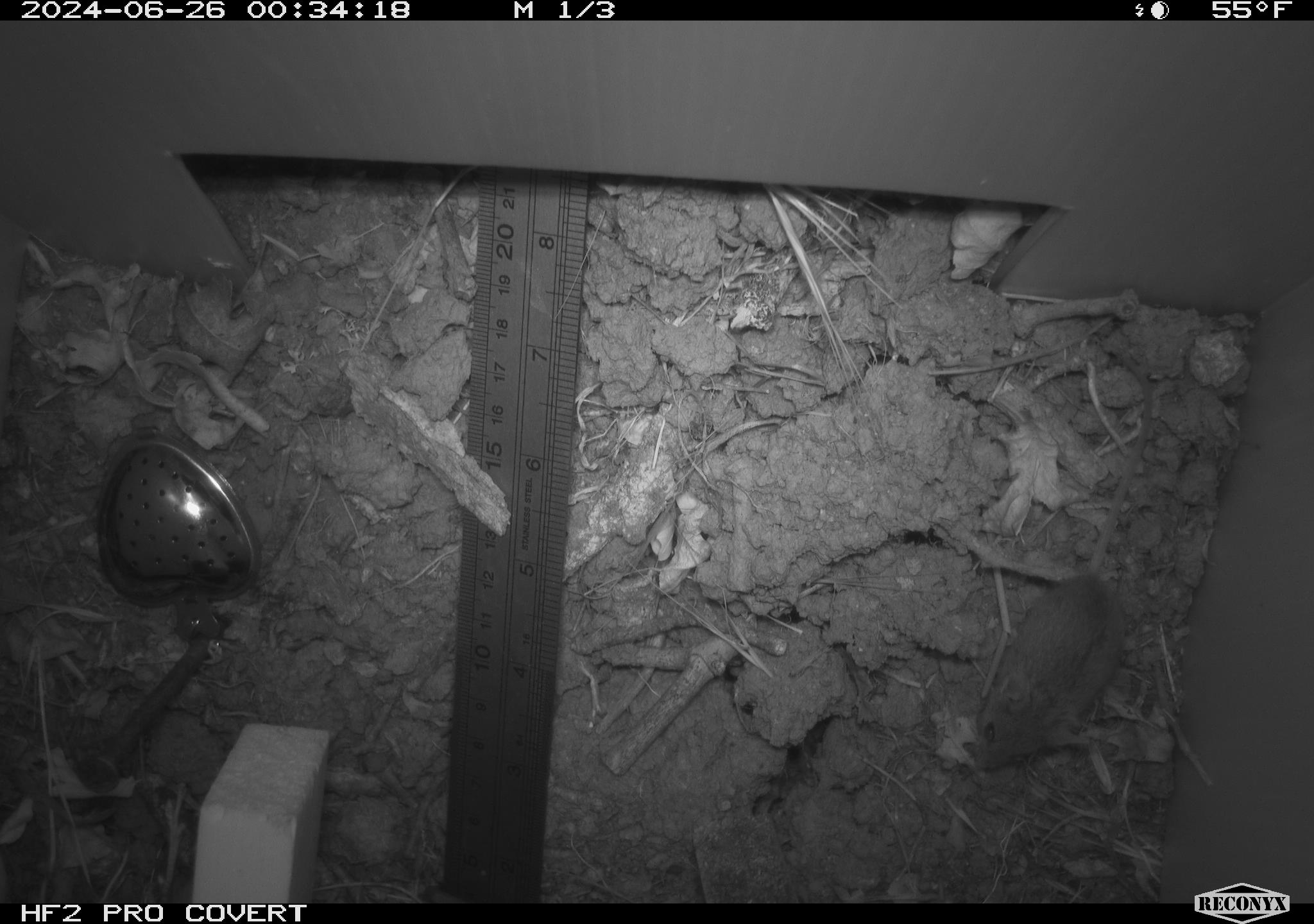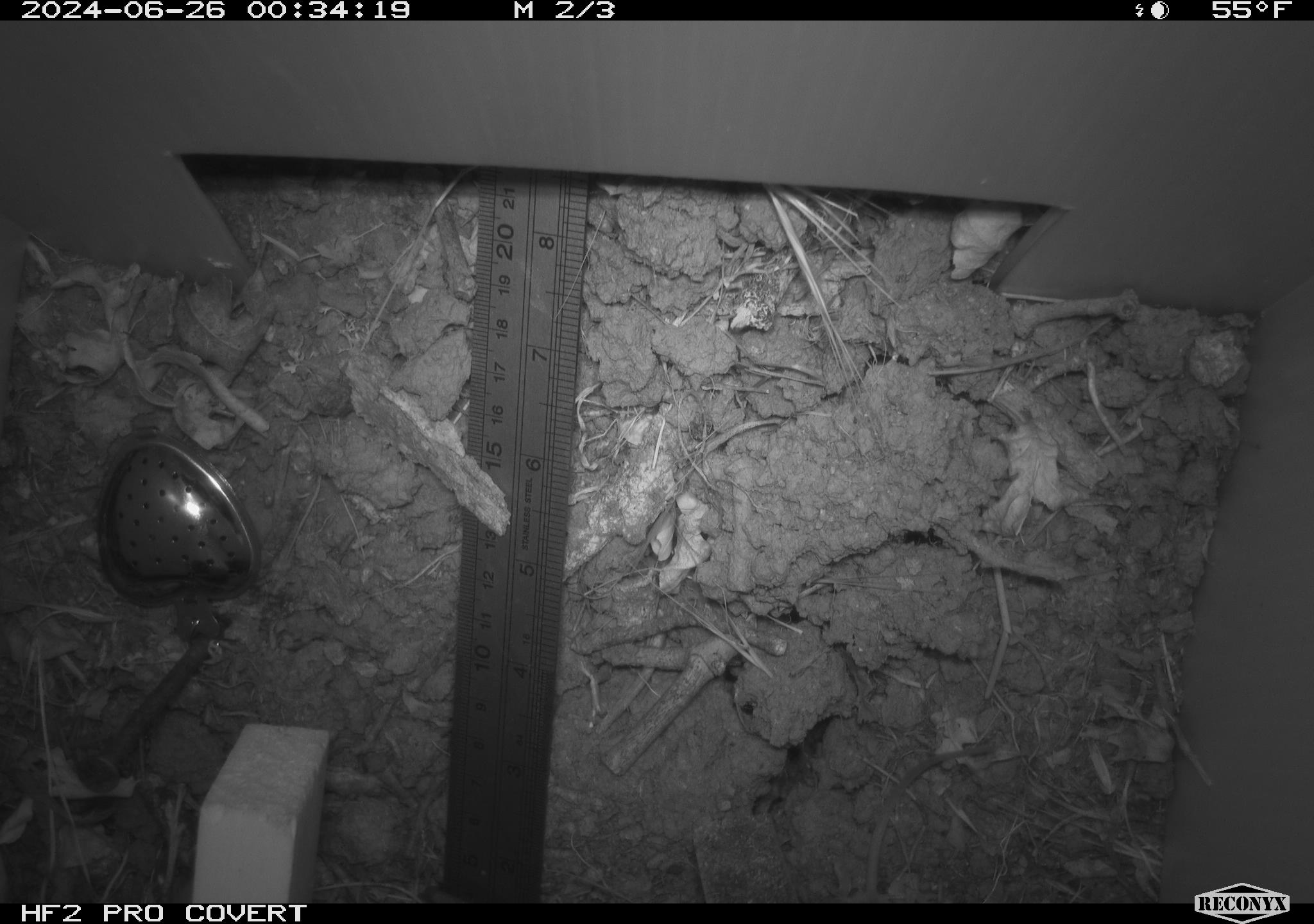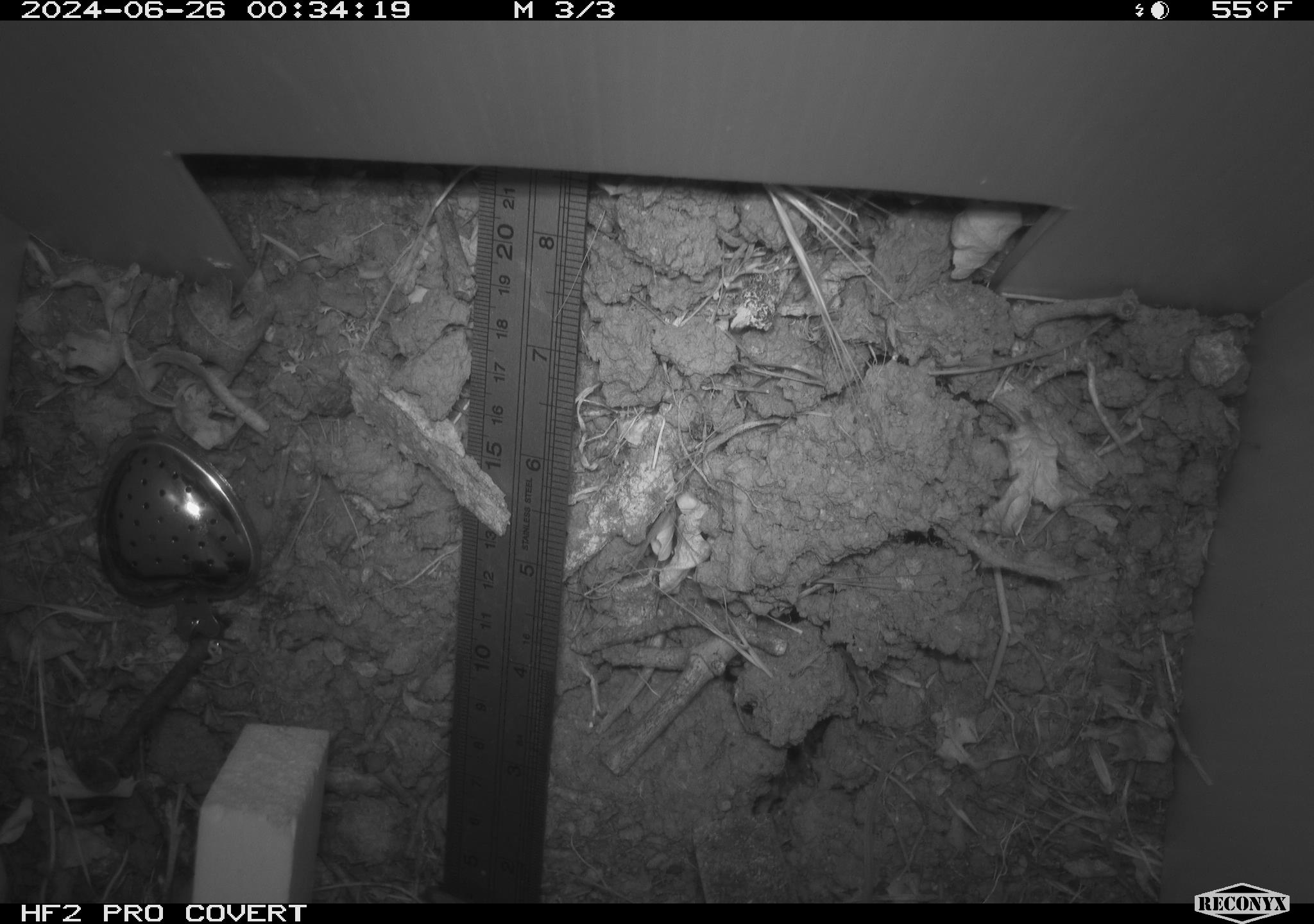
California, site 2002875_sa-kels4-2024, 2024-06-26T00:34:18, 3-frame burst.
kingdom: Animalia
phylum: Chordata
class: Mammalia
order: Rodentia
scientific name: Rodentia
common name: rodent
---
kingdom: Animalia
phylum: Chordata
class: Reptilia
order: Squamata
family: Phrynosomatidae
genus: Sceloporus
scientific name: Sceloporus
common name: spiny lizards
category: sceloporus species